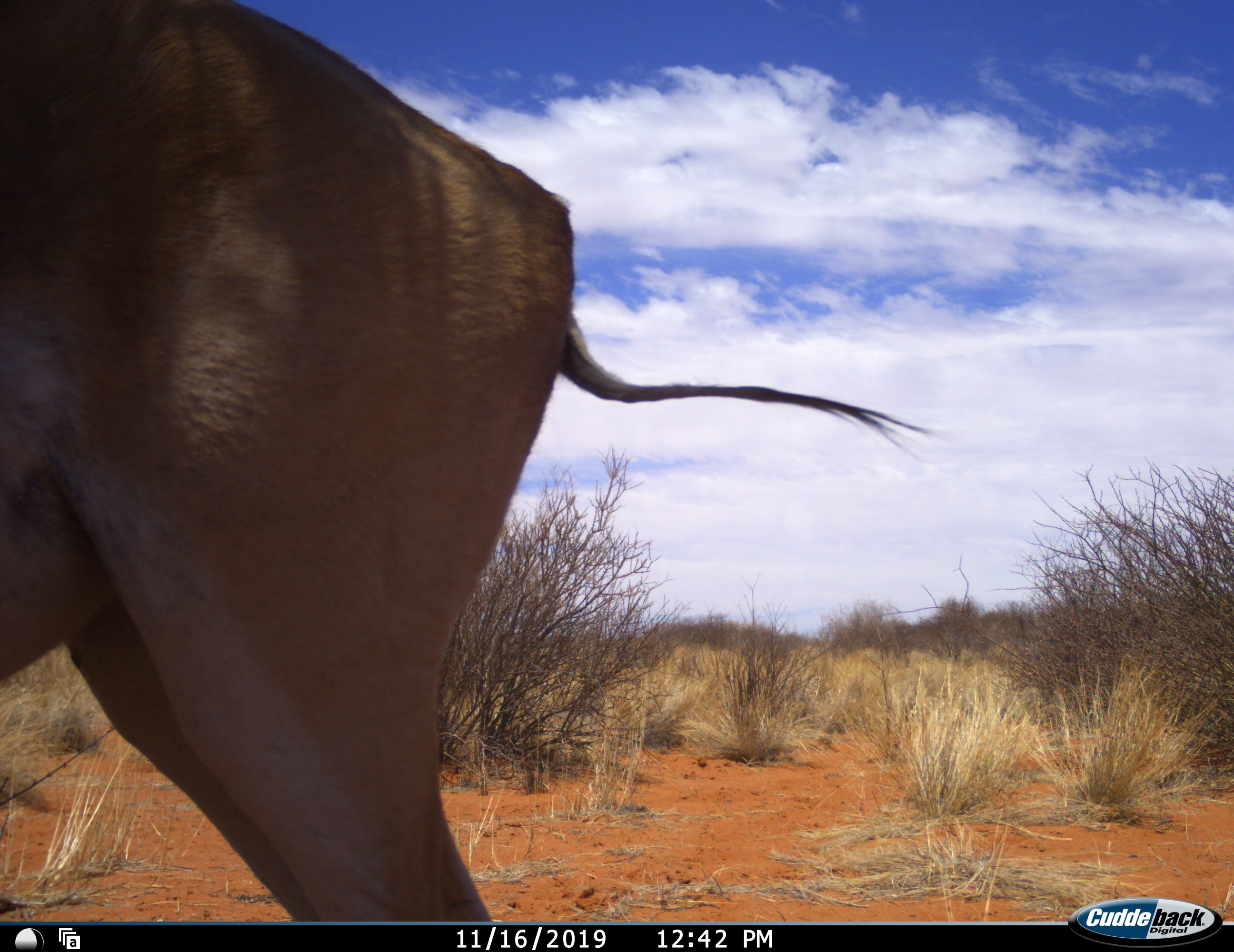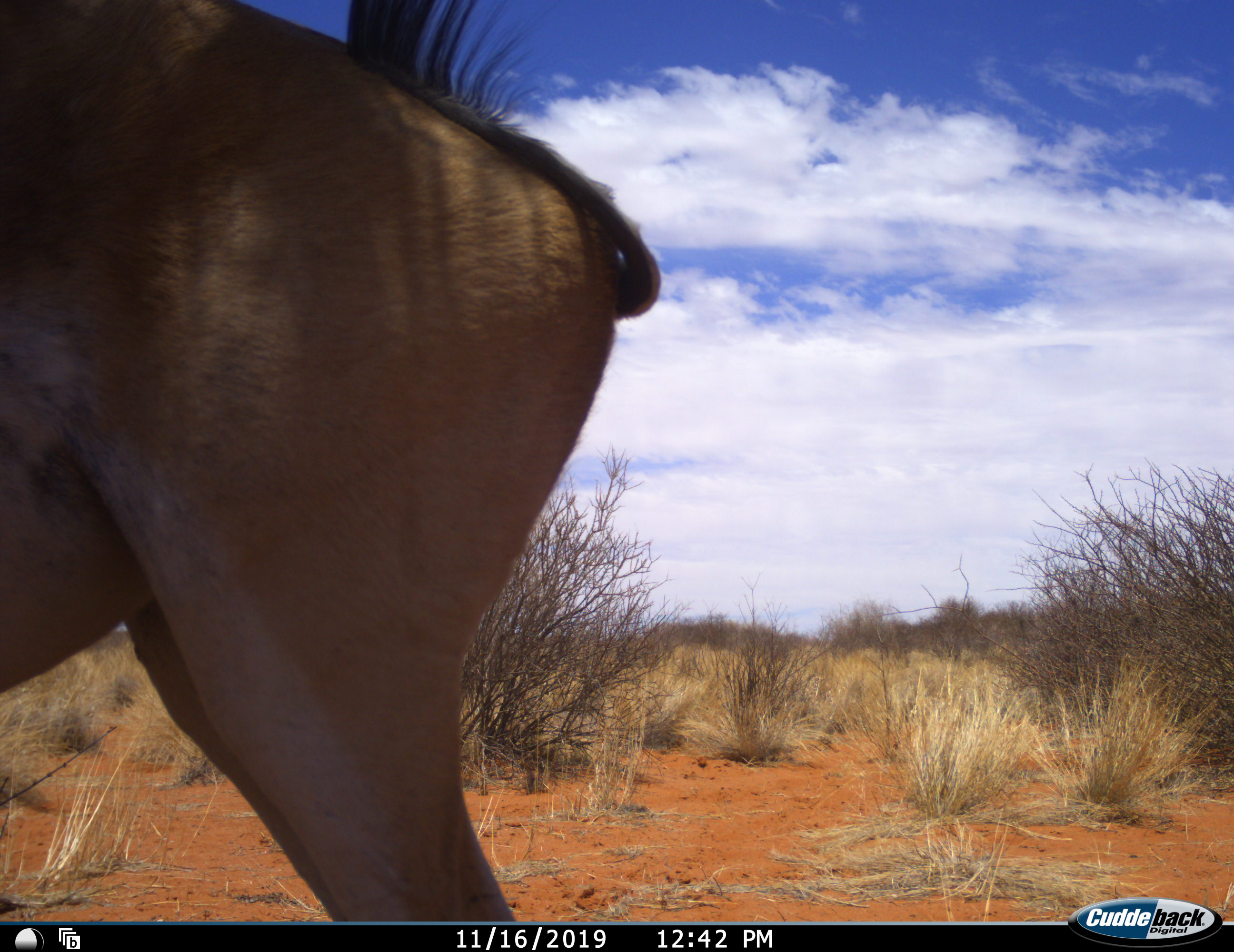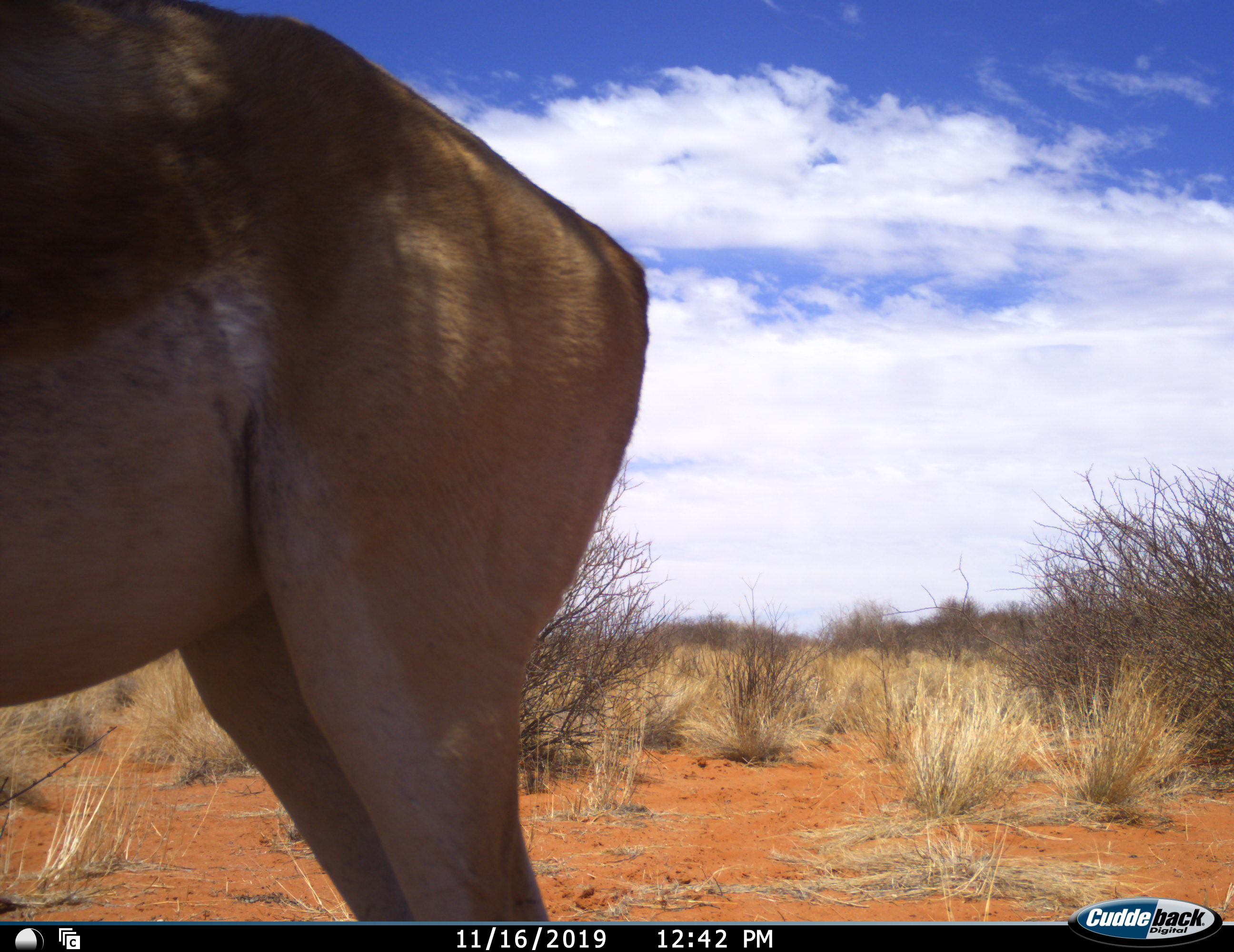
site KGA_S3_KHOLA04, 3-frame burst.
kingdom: Animalia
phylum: Chordata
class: Mammalia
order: Artiodactyla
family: Bovidae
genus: Antidorcas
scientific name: Antidorcas marsupialis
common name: springbok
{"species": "springbok (Antidorcas marsupialis)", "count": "1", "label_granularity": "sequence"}